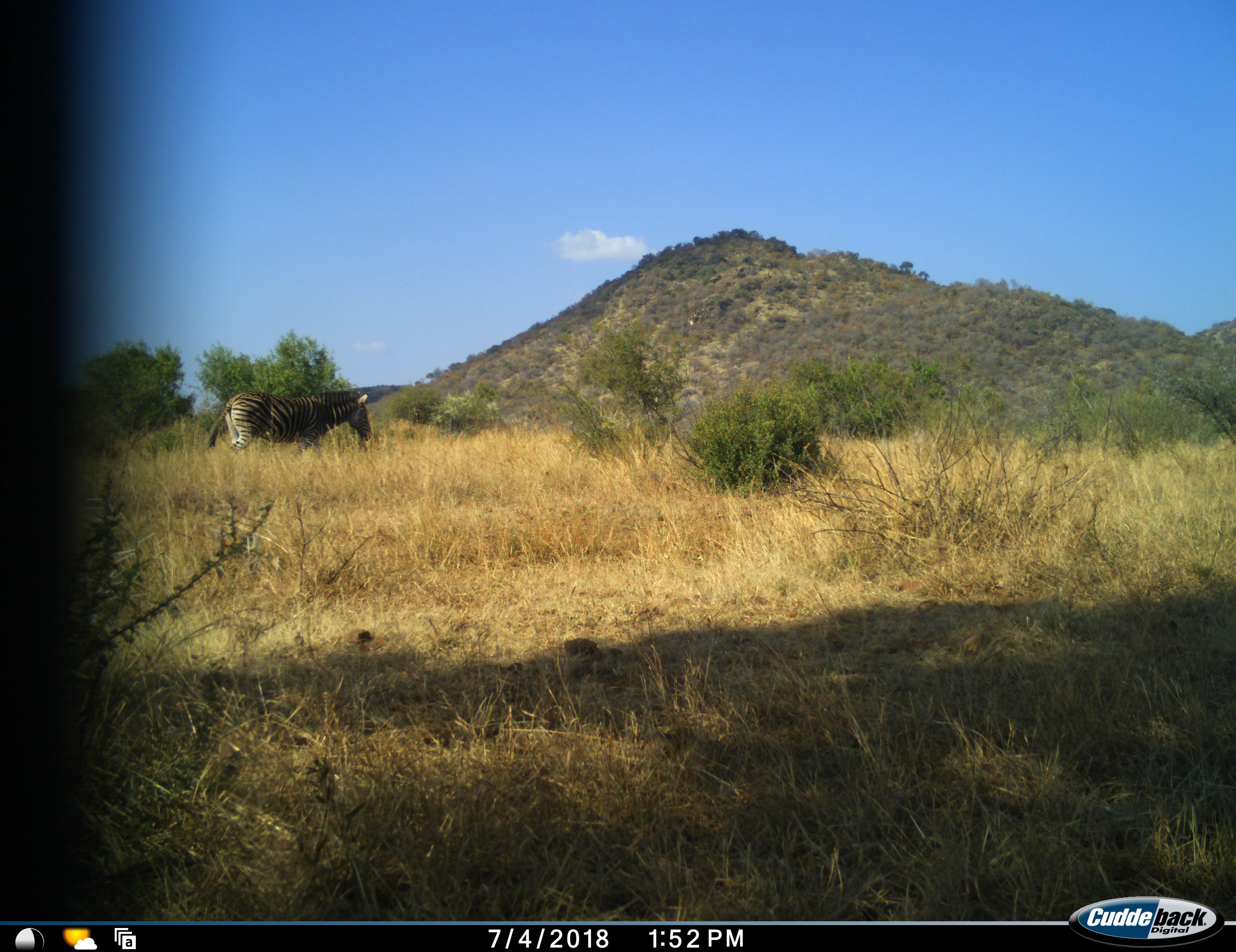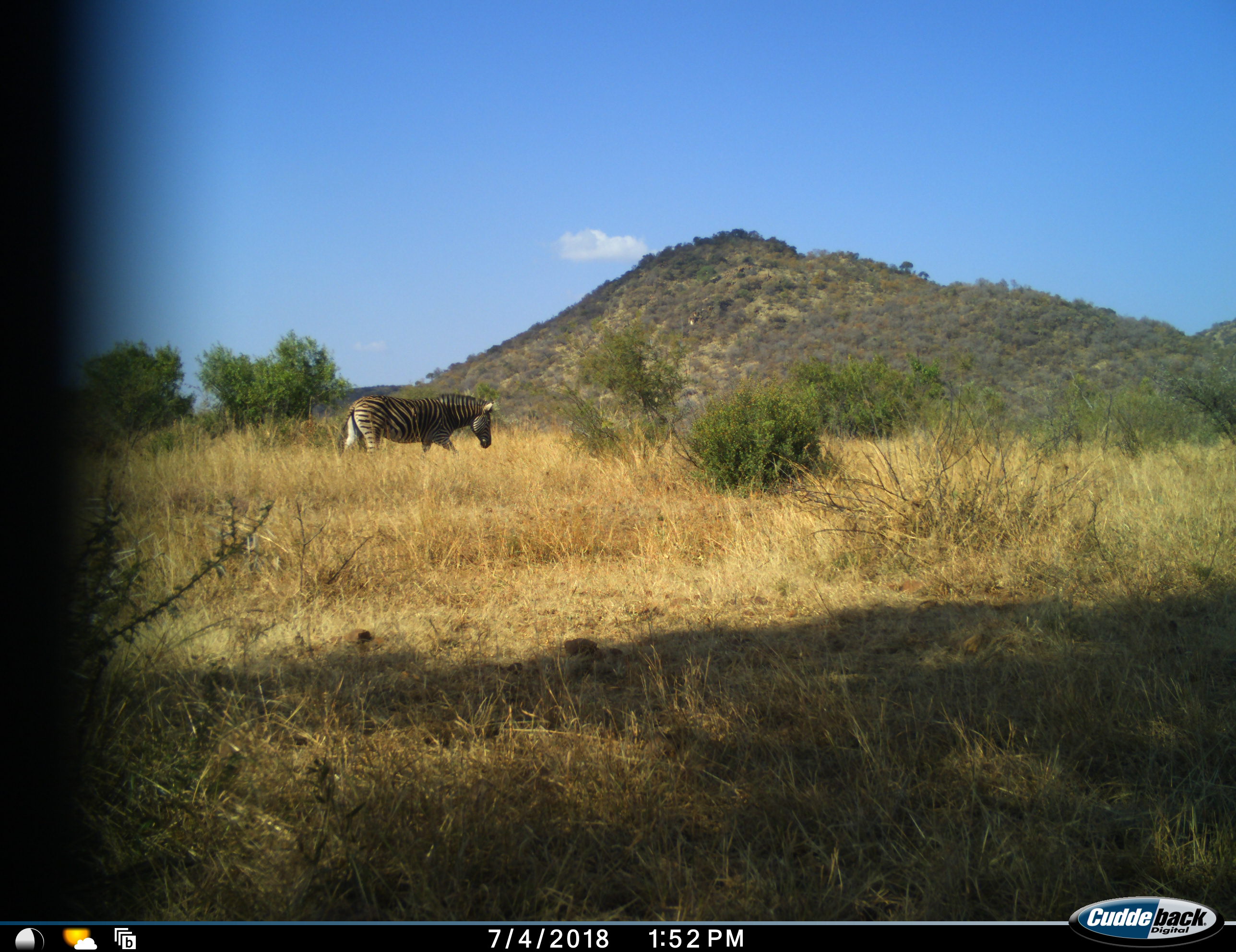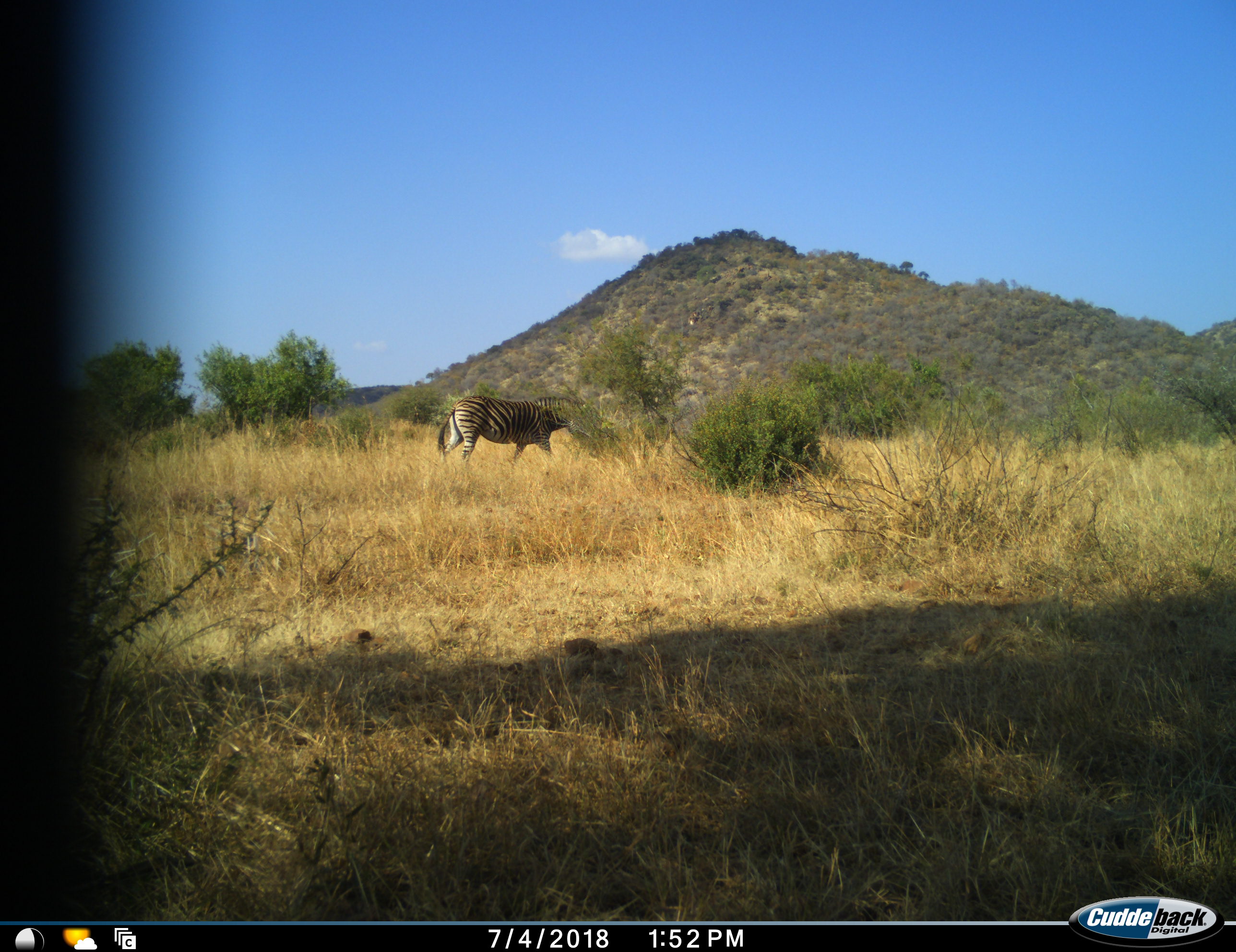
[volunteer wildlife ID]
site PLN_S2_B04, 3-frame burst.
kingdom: Animalia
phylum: Chordata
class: Mammalia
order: Perissodactyla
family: Equidae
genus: Equus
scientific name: Equus quagga burchellii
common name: burchell's zebra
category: zebraburchells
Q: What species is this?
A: Zebraburchells (burchell's zebra) (Equus quagga burchellii).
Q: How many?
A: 1.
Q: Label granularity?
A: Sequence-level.